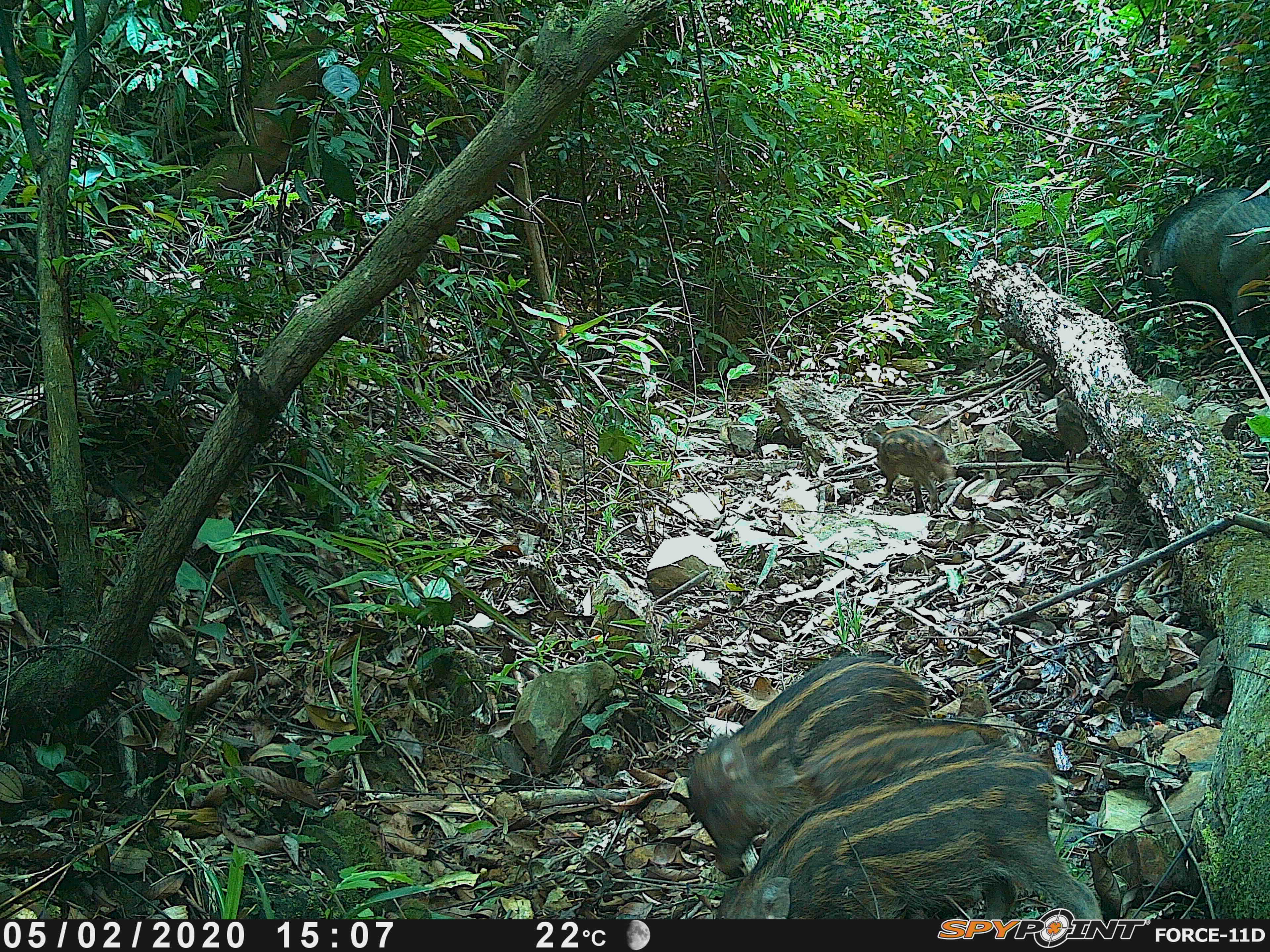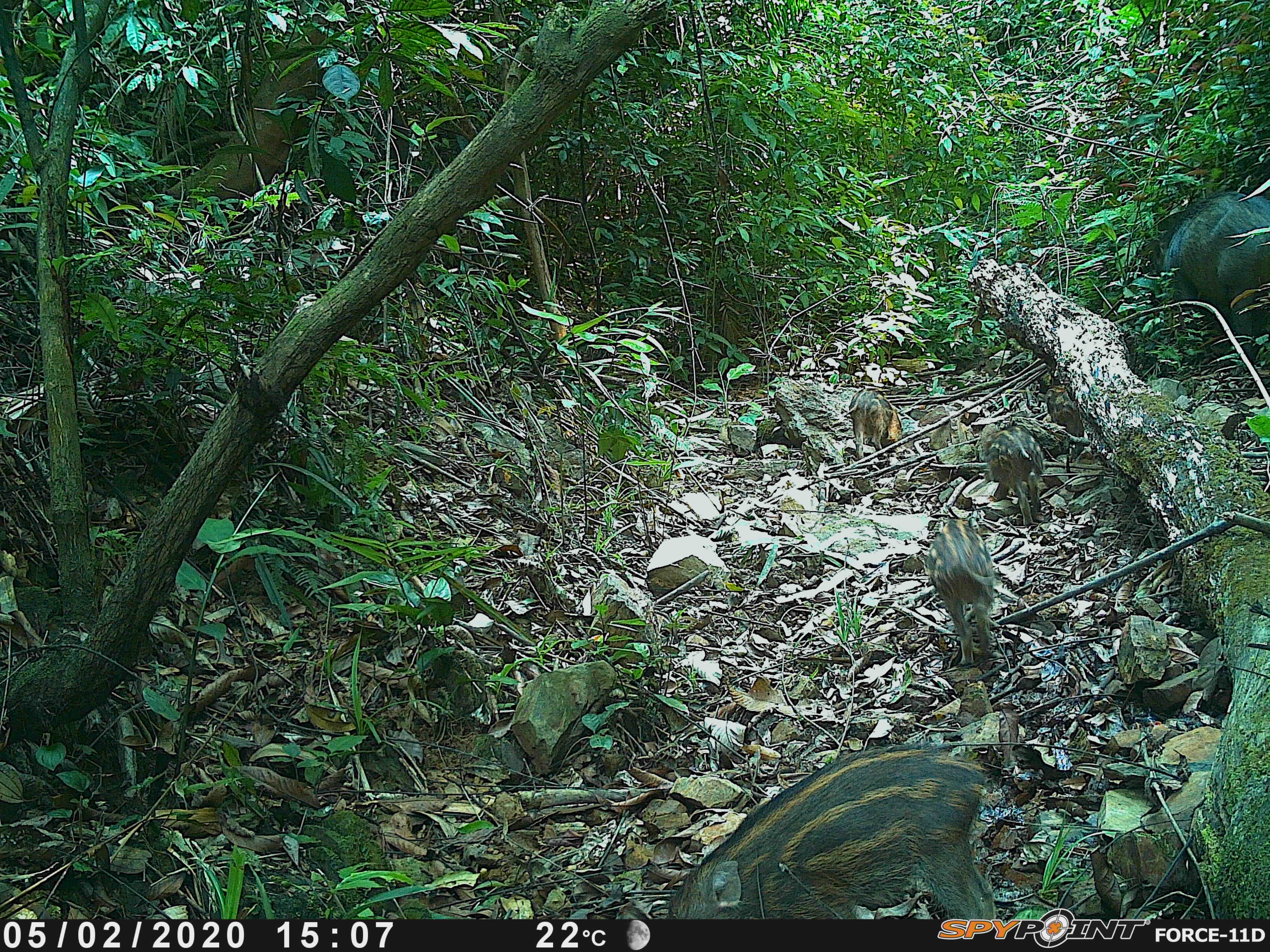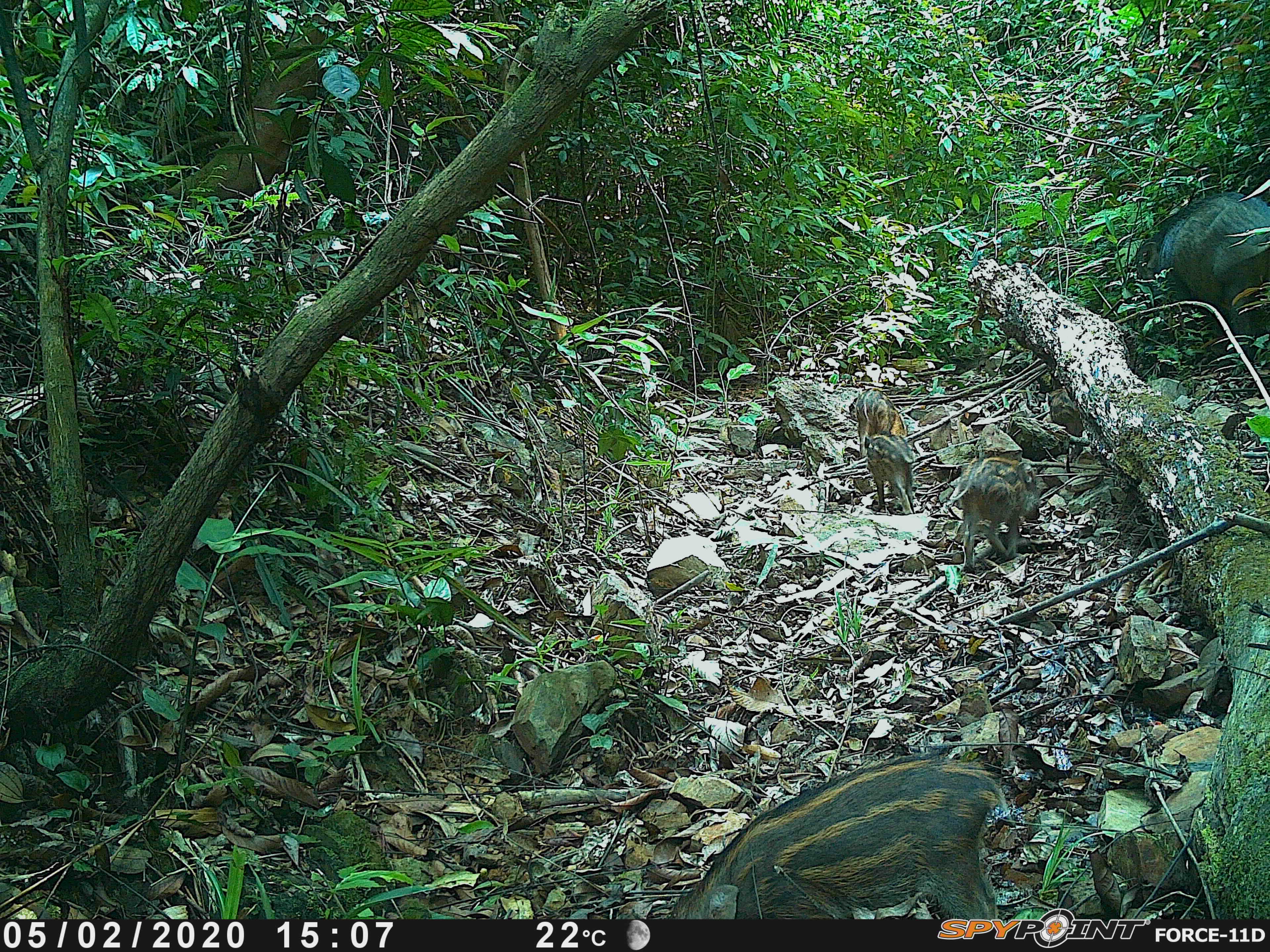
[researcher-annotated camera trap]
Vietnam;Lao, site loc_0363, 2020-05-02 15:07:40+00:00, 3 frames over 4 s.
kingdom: Animalia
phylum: Chordata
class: Mammalia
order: Artiodactyla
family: Suidae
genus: Sus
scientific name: Sus scrofa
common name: eurasian wild pig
Eurasian wild pig (Sus scrofa). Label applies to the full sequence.